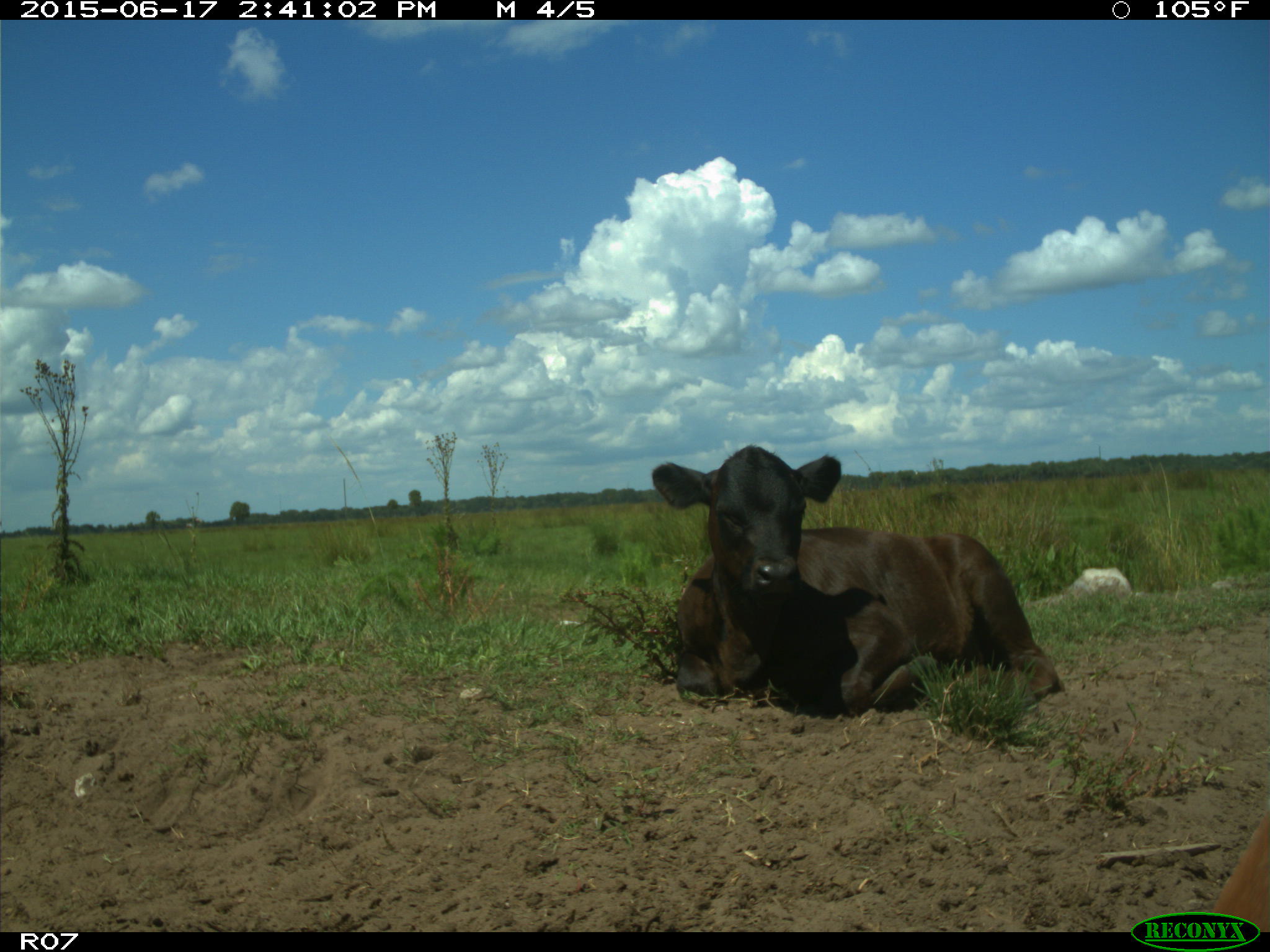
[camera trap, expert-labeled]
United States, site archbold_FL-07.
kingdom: Animalia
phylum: Chordata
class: Mammalia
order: Artiodactyla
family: Bovidae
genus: Bos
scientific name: Bos taurus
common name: domestic cow